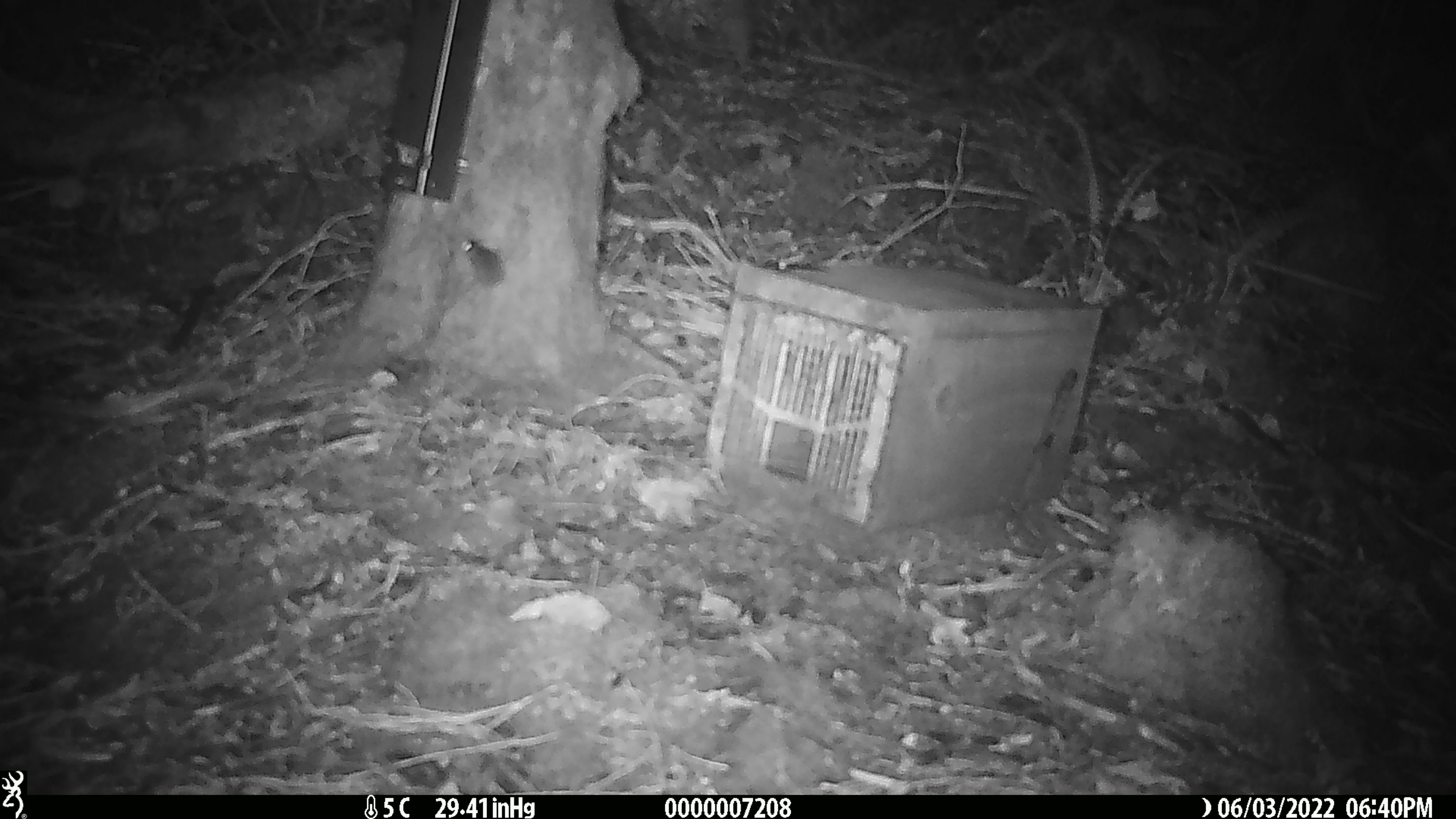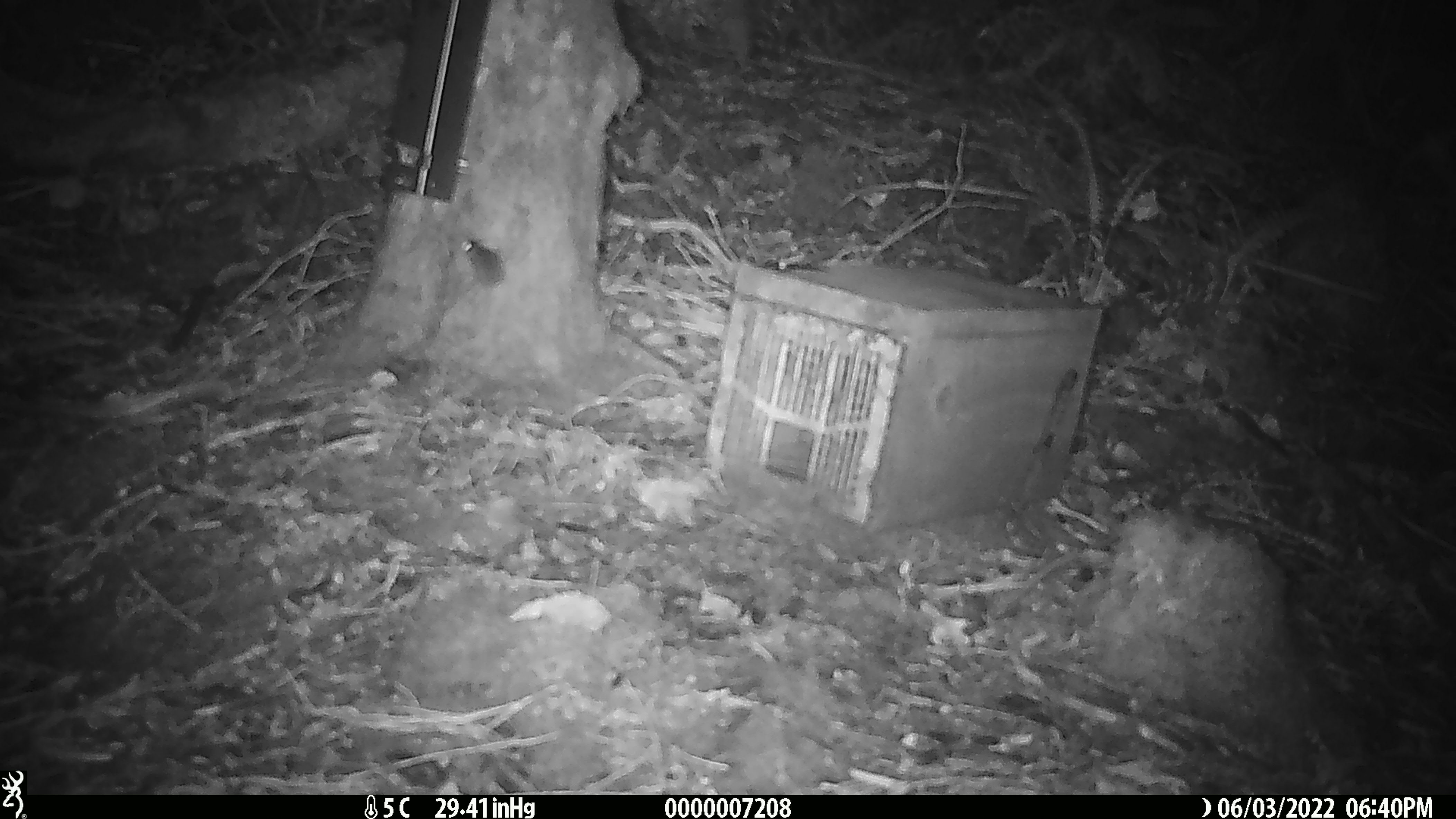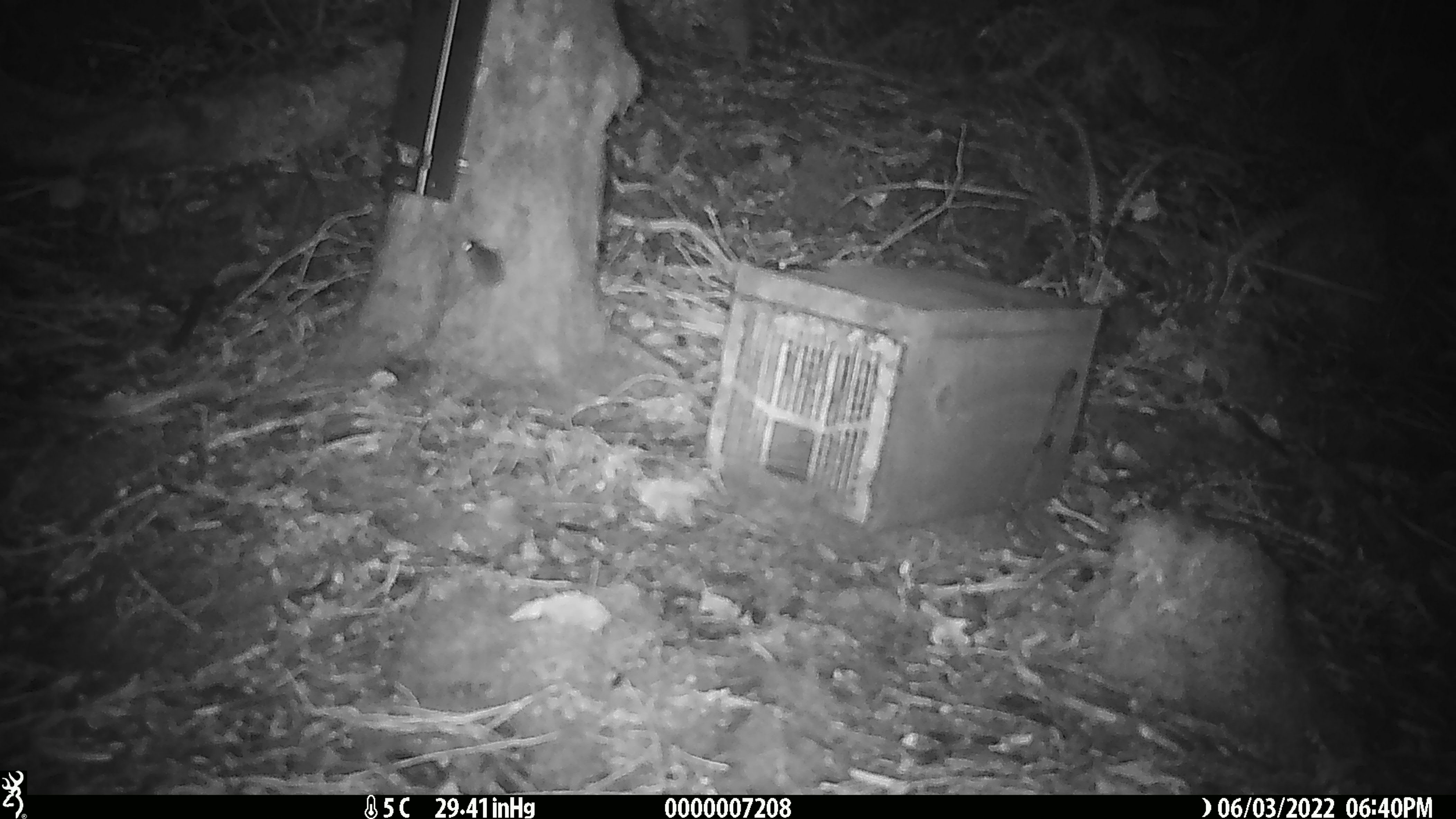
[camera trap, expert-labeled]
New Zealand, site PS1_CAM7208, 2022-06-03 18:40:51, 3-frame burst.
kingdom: Animalia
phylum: Chordata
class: Mammalia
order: Rodentia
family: Muridae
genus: Mus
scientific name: Mus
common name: mouse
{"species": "mouse (Mus)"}